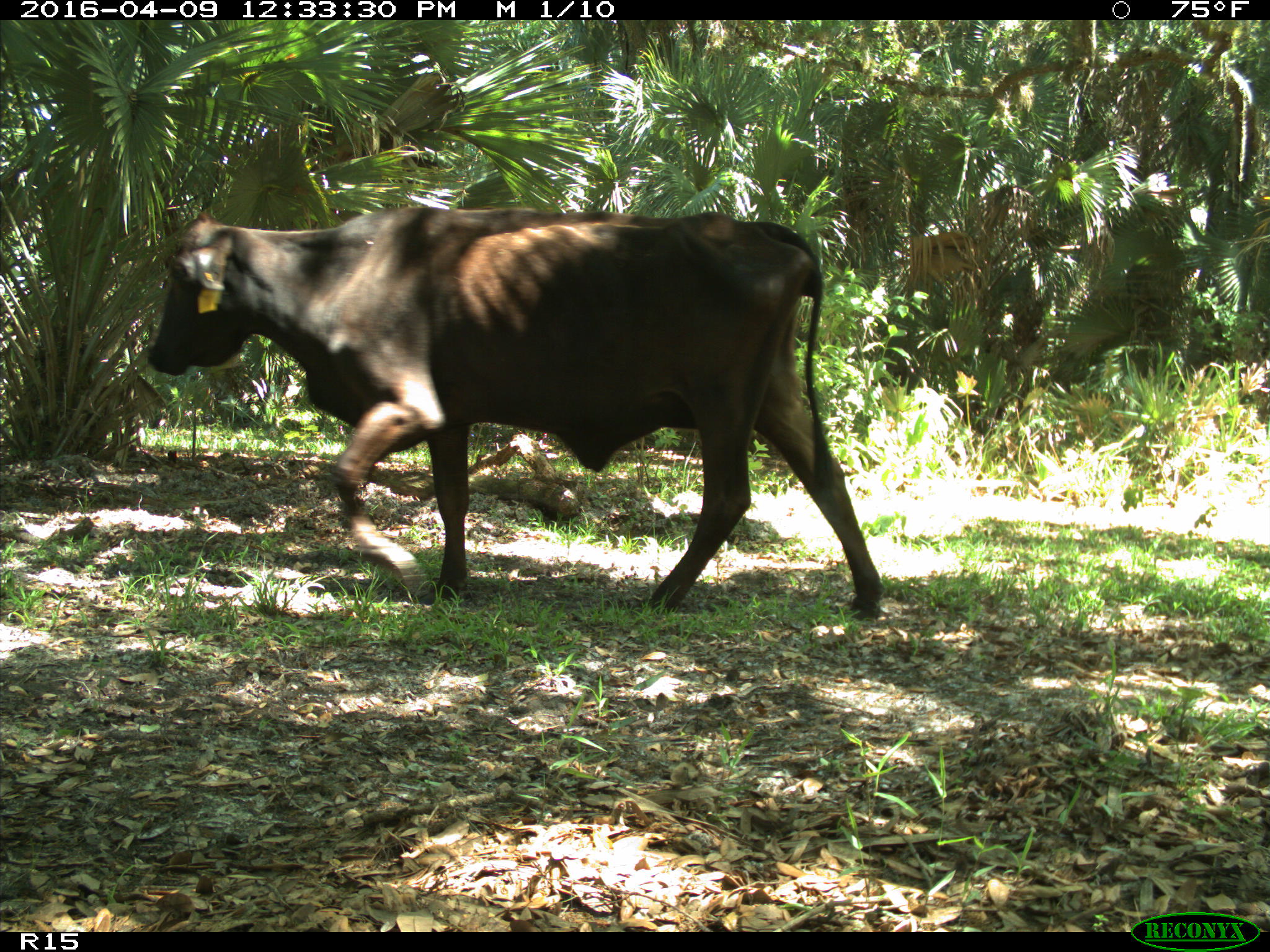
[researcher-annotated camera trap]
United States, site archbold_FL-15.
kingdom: Animalia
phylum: Chordata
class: Mammalia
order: Artiodactyla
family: Bovidae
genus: Bos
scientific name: Bos taurus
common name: domestic cow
Bos taurus (domestic cow).